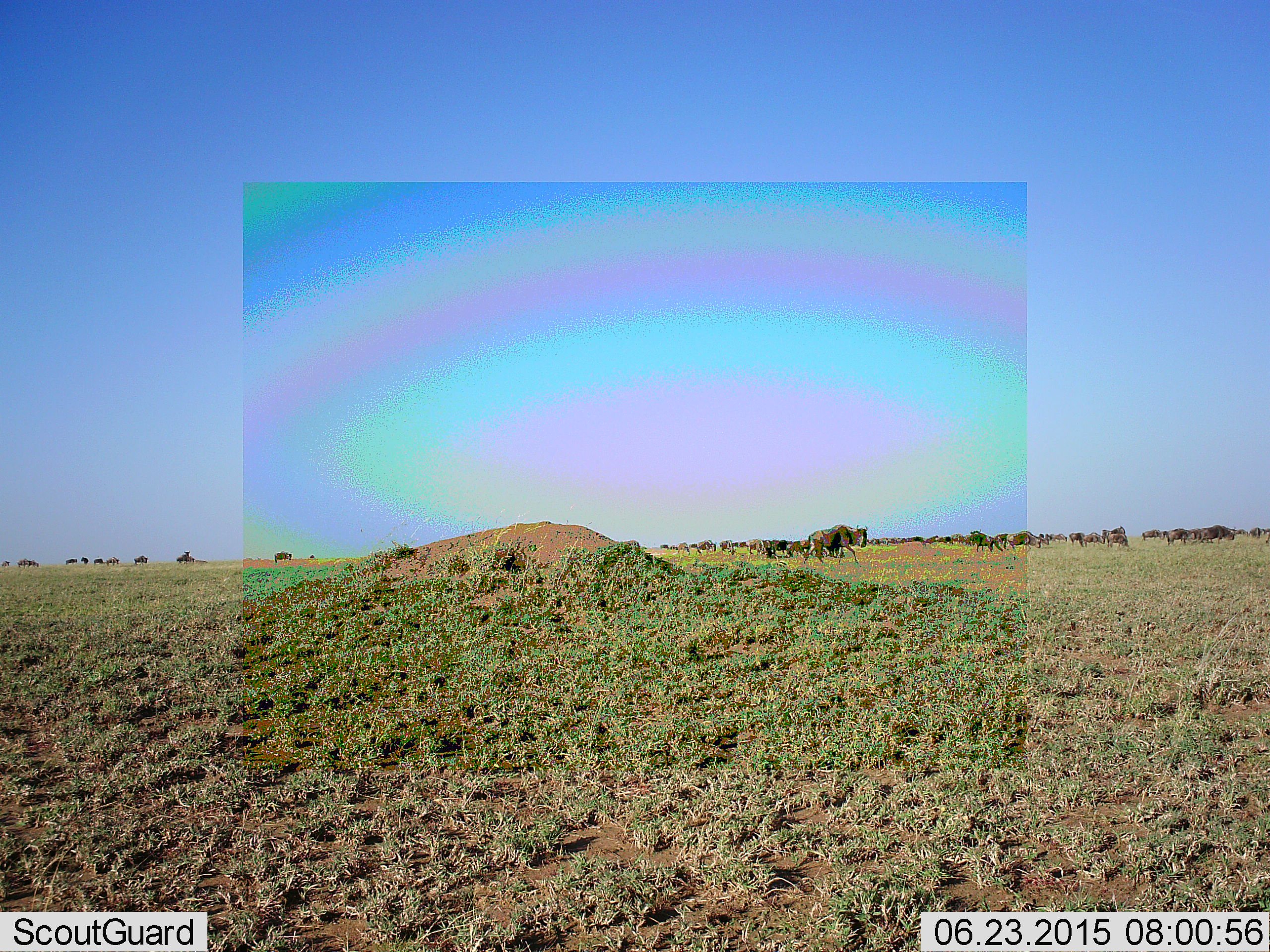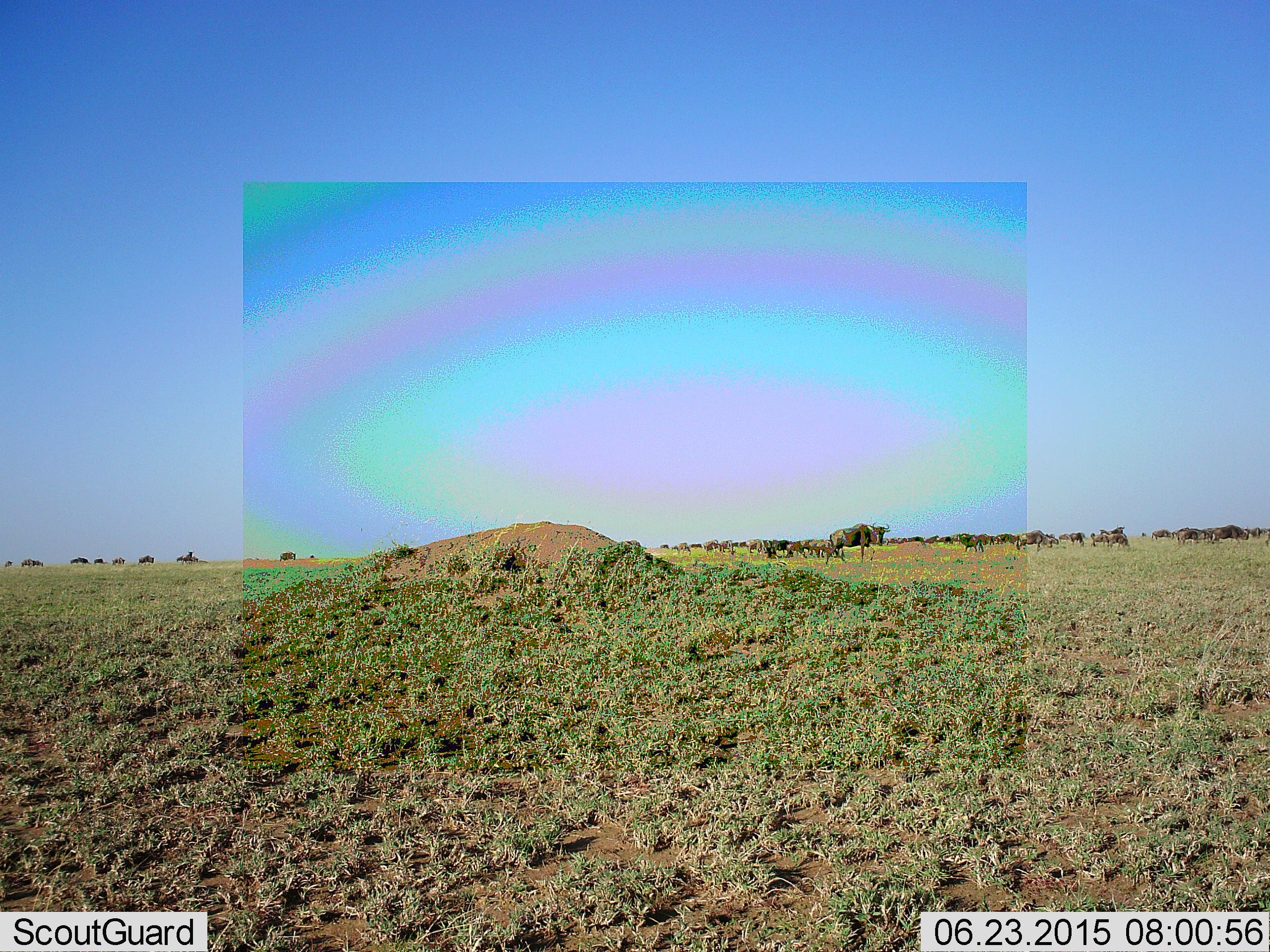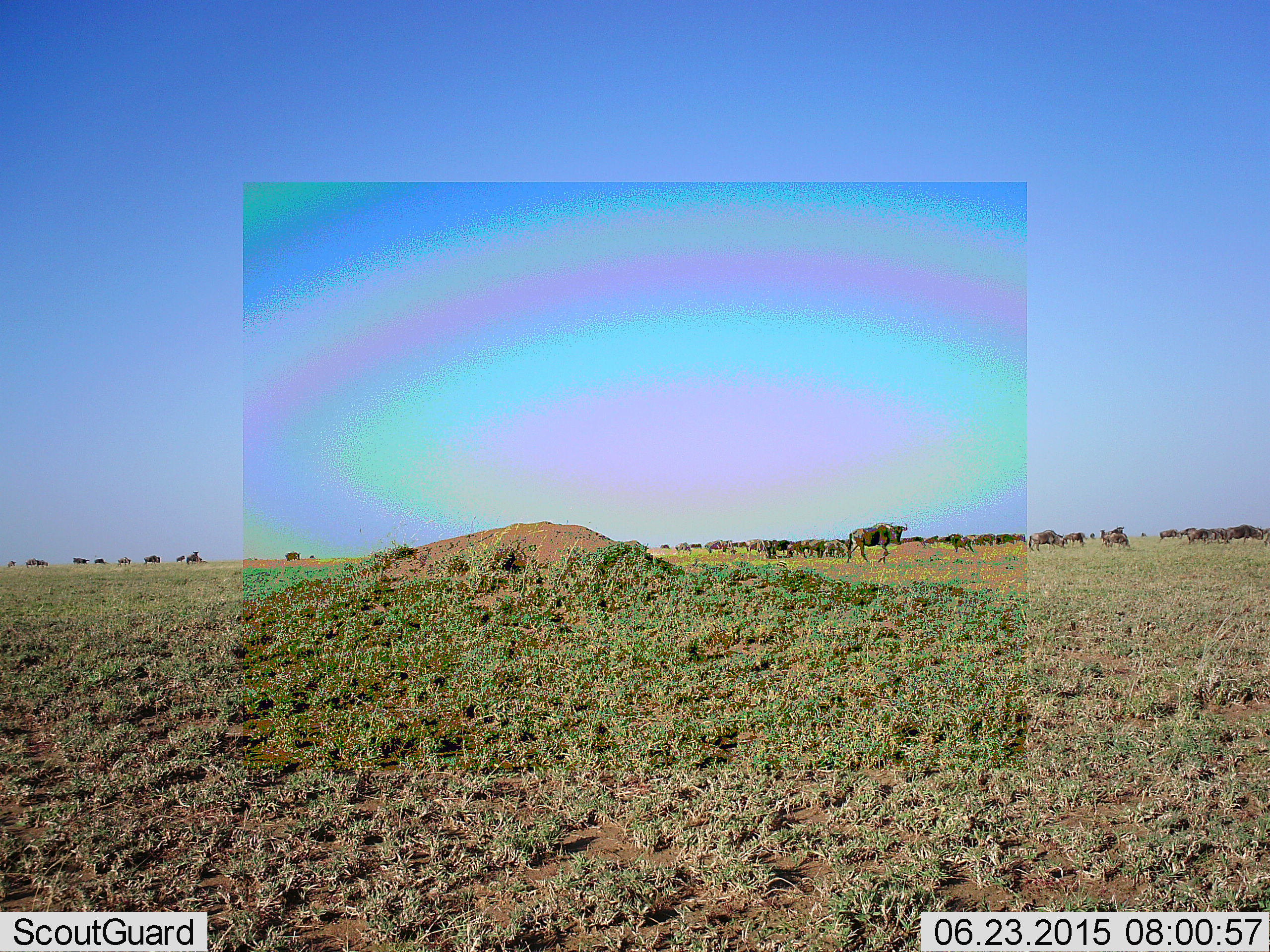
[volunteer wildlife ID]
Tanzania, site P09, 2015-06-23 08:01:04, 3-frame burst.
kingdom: Animalia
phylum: Chordata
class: Mammalia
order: Artiodactyla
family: Bovidae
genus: Connochaetes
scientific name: Connochaetes taurinus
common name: blue wildebeest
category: wildebeest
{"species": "wildebeest (blue wildebeest) (Connochaetes taurinus)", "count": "51+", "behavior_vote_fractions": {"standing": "40%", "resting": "10%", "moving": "90%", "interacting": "10%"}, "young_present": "10%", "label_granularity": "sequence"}